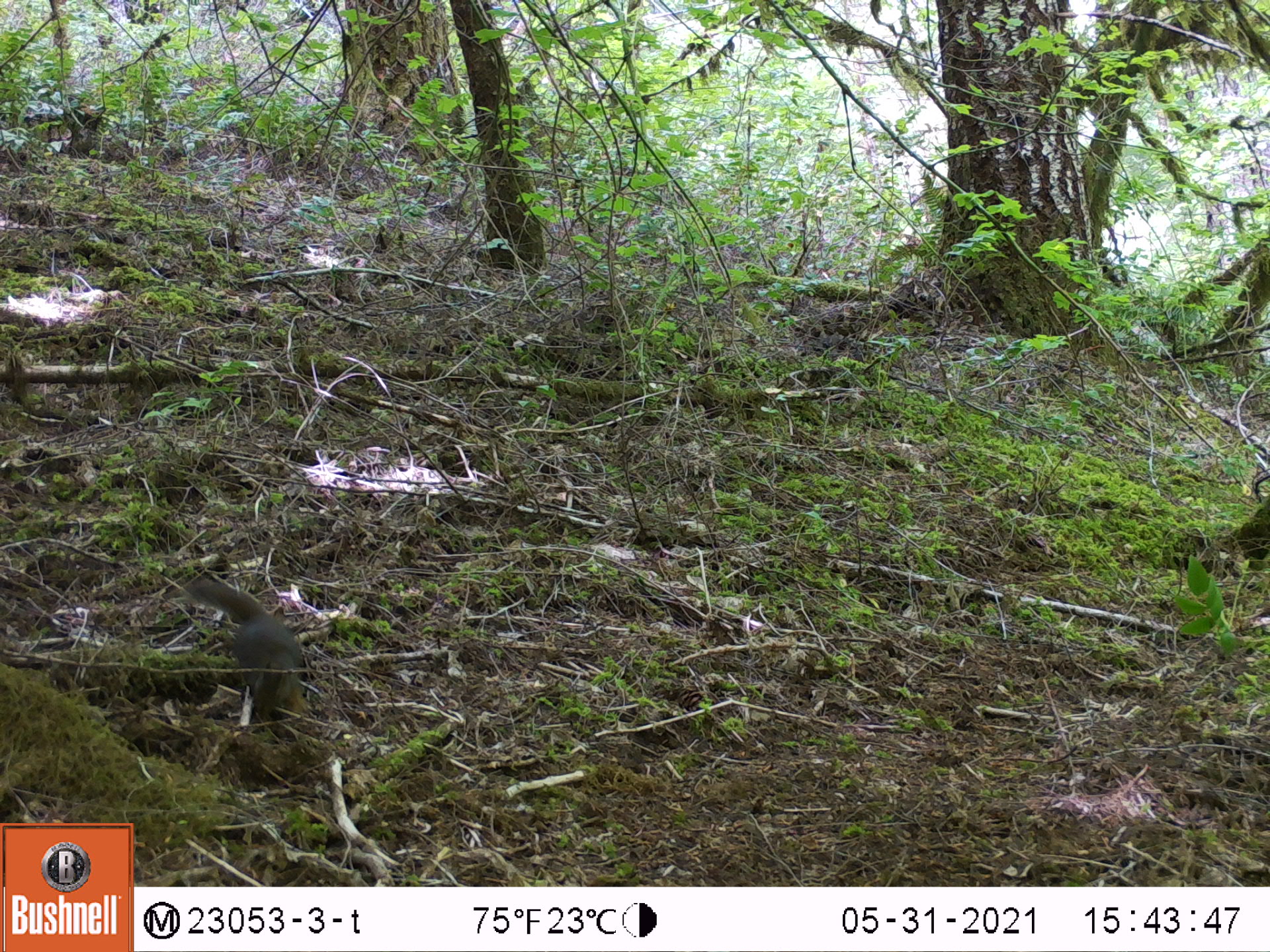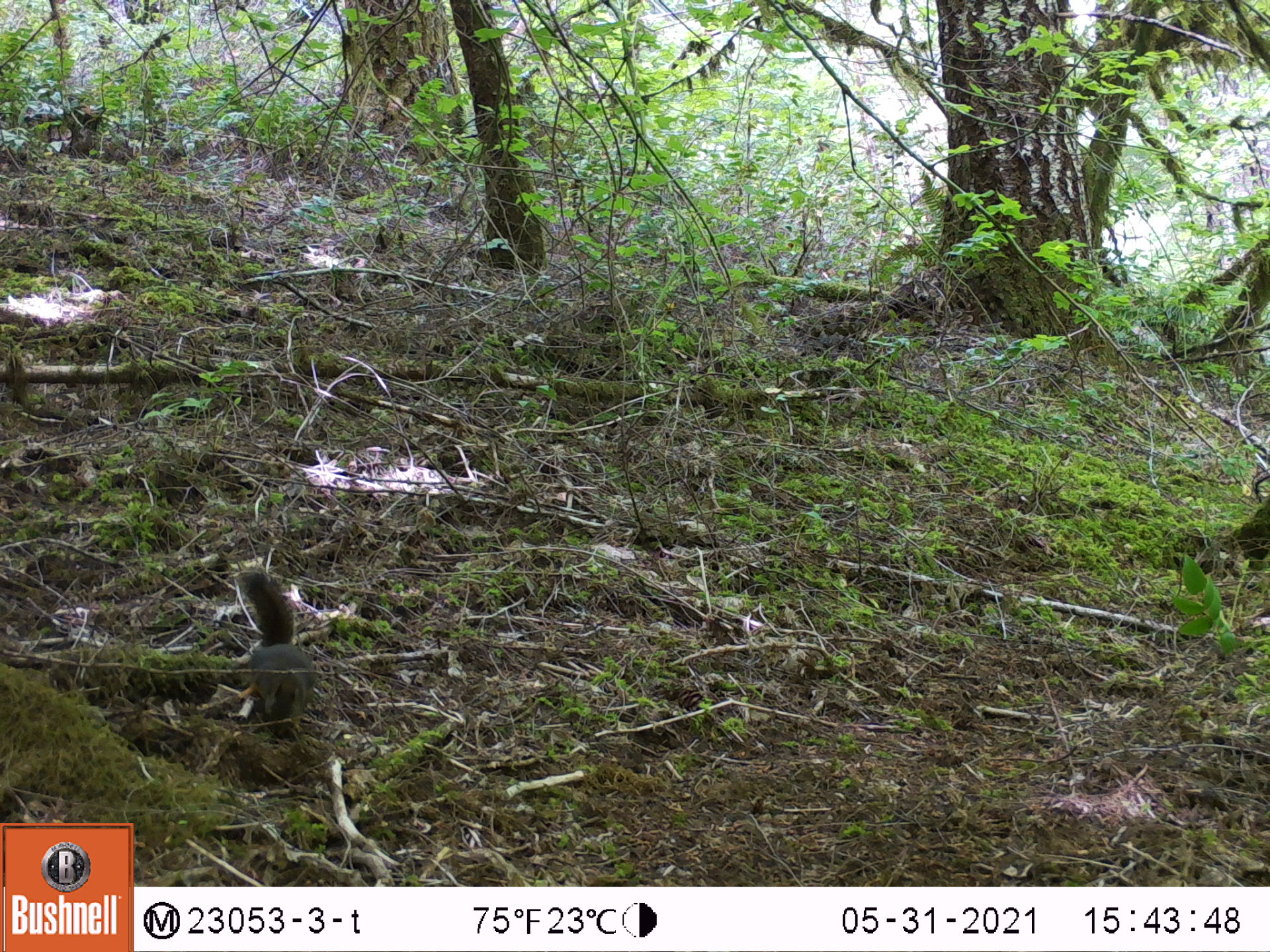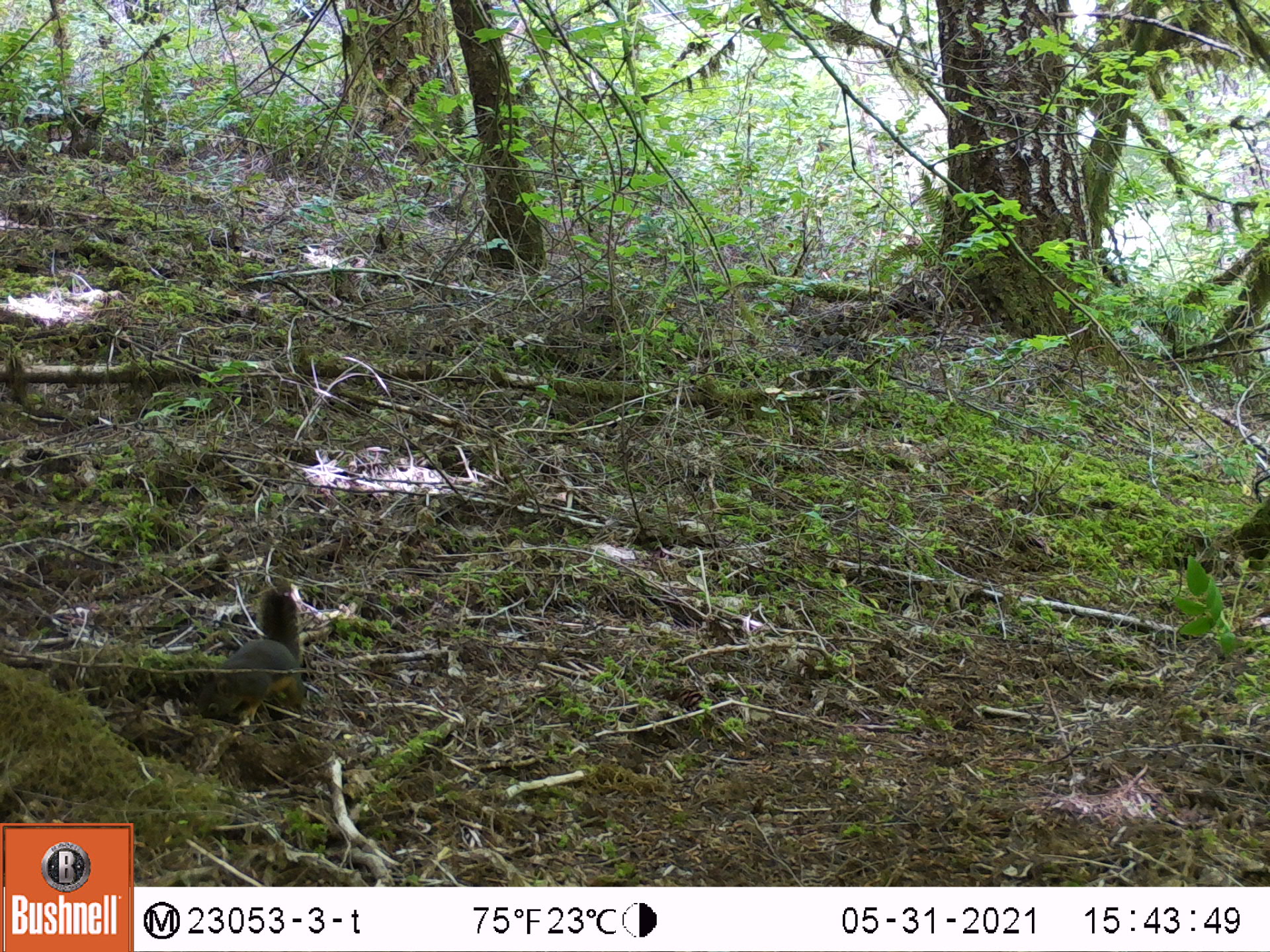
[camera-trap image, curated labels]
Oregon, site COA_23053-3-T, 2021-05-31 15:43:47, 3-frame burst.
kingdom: Animalia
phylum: Chordata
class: Mammalia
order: Rodentia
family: Sciuridae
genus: Tamiasciurus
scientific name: Tamiasciurus douglasii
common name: douglas squirrel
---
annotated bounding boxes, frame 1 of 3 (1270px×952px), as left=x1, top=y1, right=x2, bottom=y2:
douglas squirrel: left=185, top=580, right=317, bottom=728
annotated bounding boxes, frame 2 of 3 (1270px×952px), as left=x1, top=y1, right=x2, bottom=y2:
douglas squirrel: left=228, top=558, right=323, bottom=743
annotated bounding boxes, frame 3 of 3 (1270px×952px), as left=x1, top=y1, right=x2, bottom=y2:
douglas squirrel: left=190, top=582, right=307, bottom=733